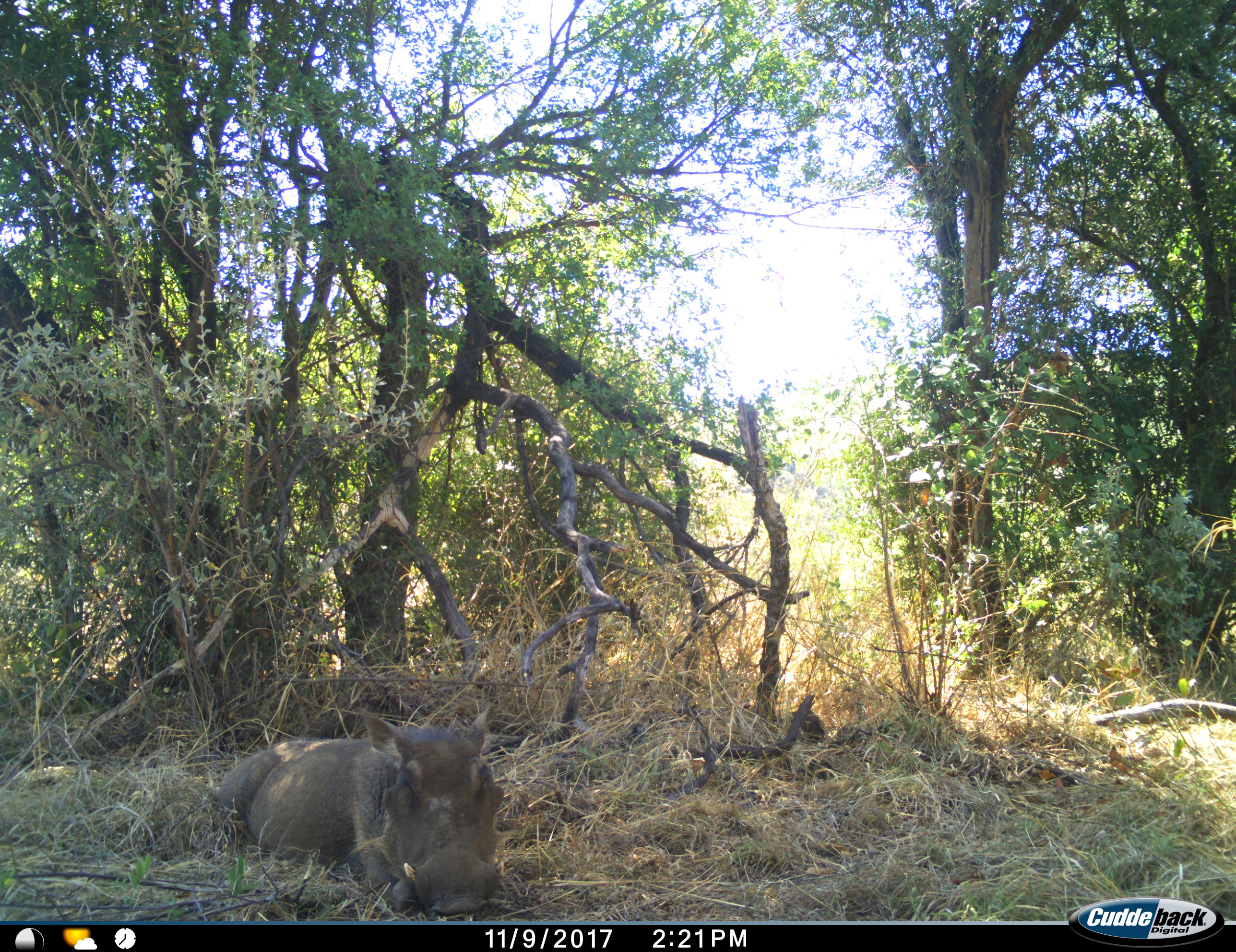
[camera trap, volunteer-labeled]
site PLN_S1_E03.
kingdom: Animalia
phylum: Chordata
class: Mammalia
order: Artiodactyla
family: Suidae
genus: Phacochoerus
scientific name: Phacochoerus africanus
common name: warthog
Warthog (Phacochoerus africanus), count 1. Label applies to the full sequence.